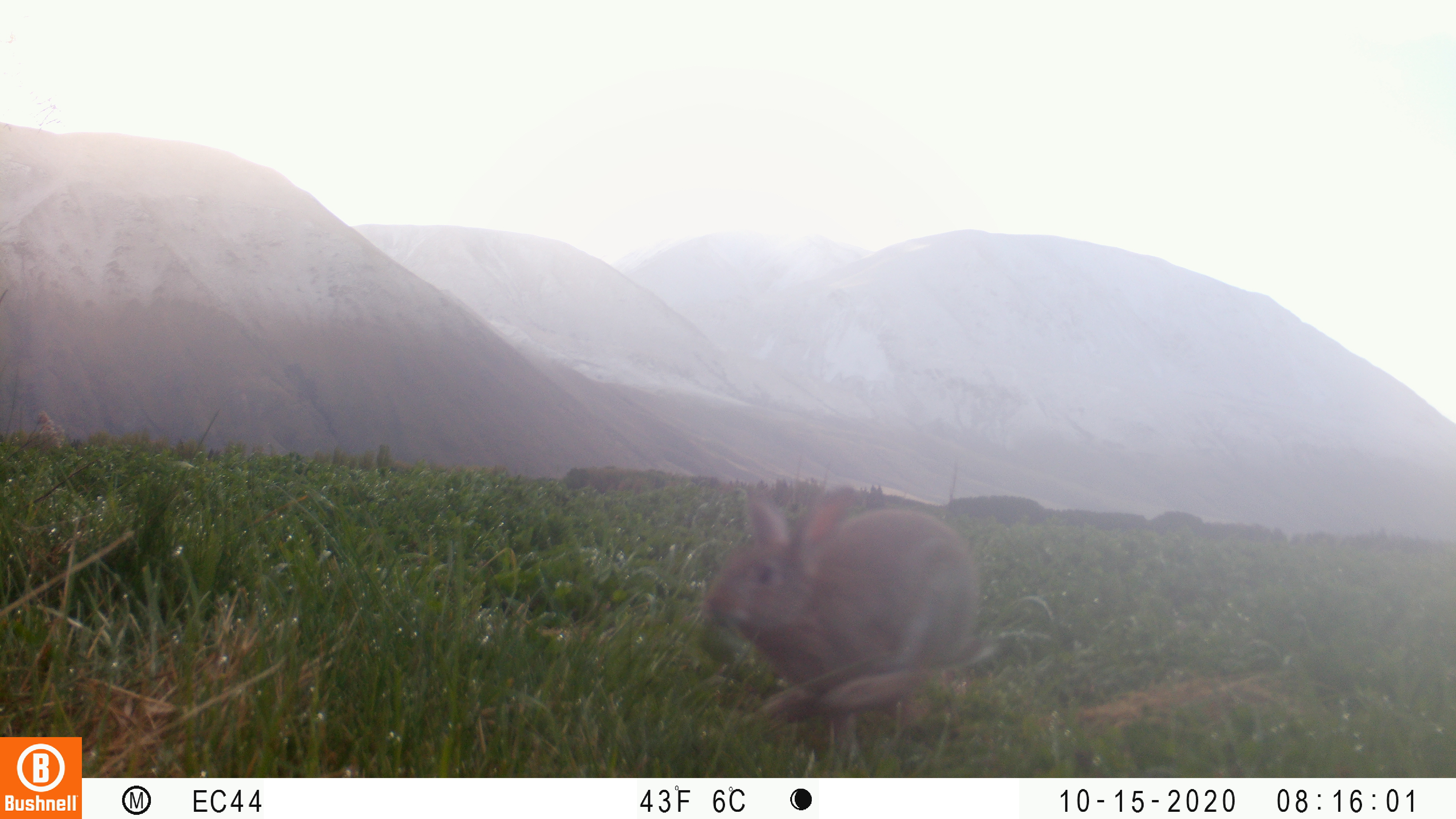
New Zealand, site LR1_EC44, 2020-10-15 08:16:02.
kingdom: Animalia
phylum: Chordata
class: Mammalia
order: Lagomorpha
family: Leporidae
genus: Oryctolagus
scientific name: Oryctolagus cuniculus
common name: european rabbit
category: rabbit